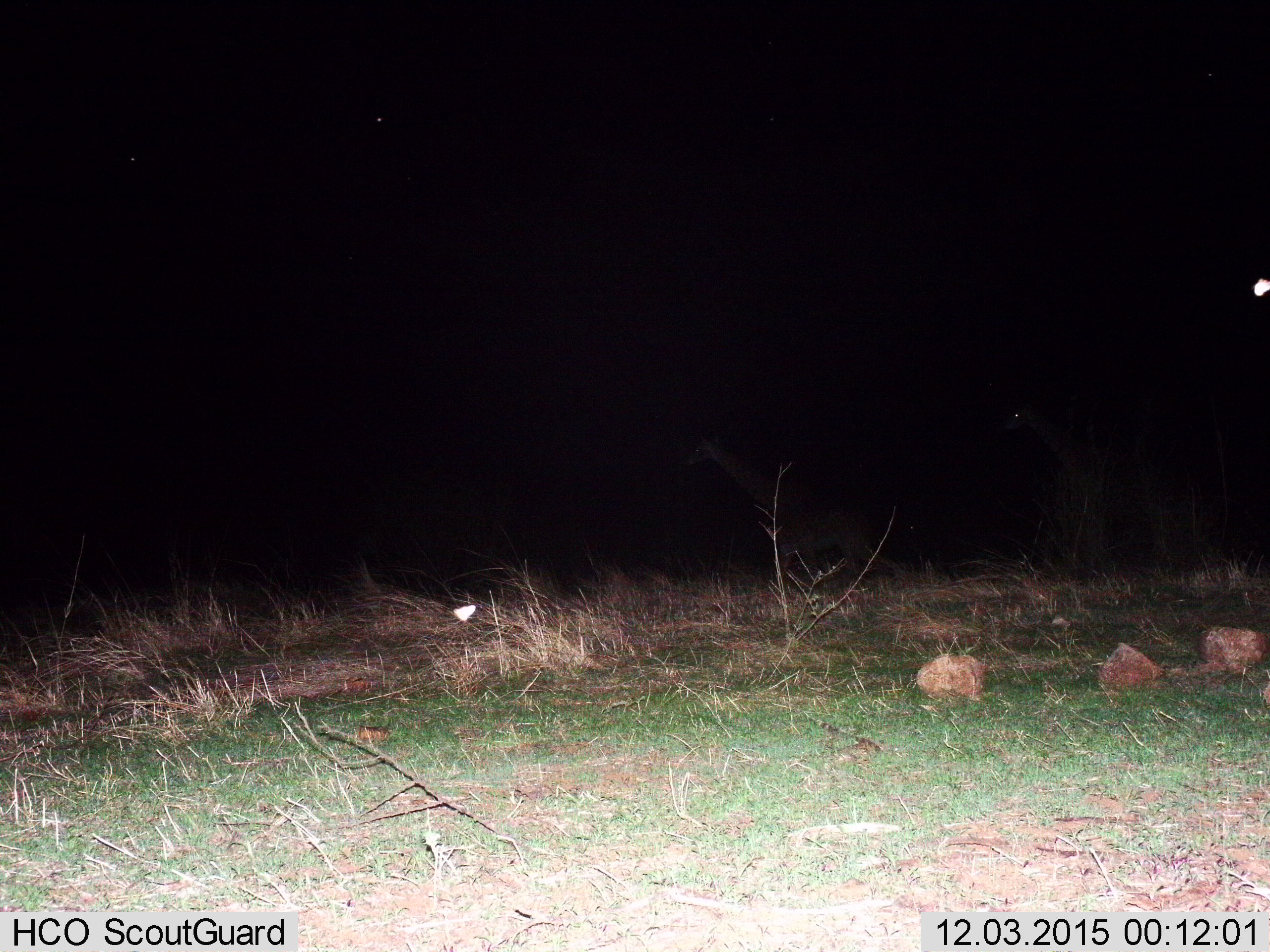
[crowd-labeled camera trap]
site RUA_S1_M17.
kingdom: Animalia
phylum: Chordata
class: Mammalia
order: Artiodactyla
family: Giraffidae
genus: Giraffa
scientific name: Giraffa camelopardalis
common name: giraffe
Giraffe (Giraffa camelopardalis), count 2. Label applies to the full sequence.